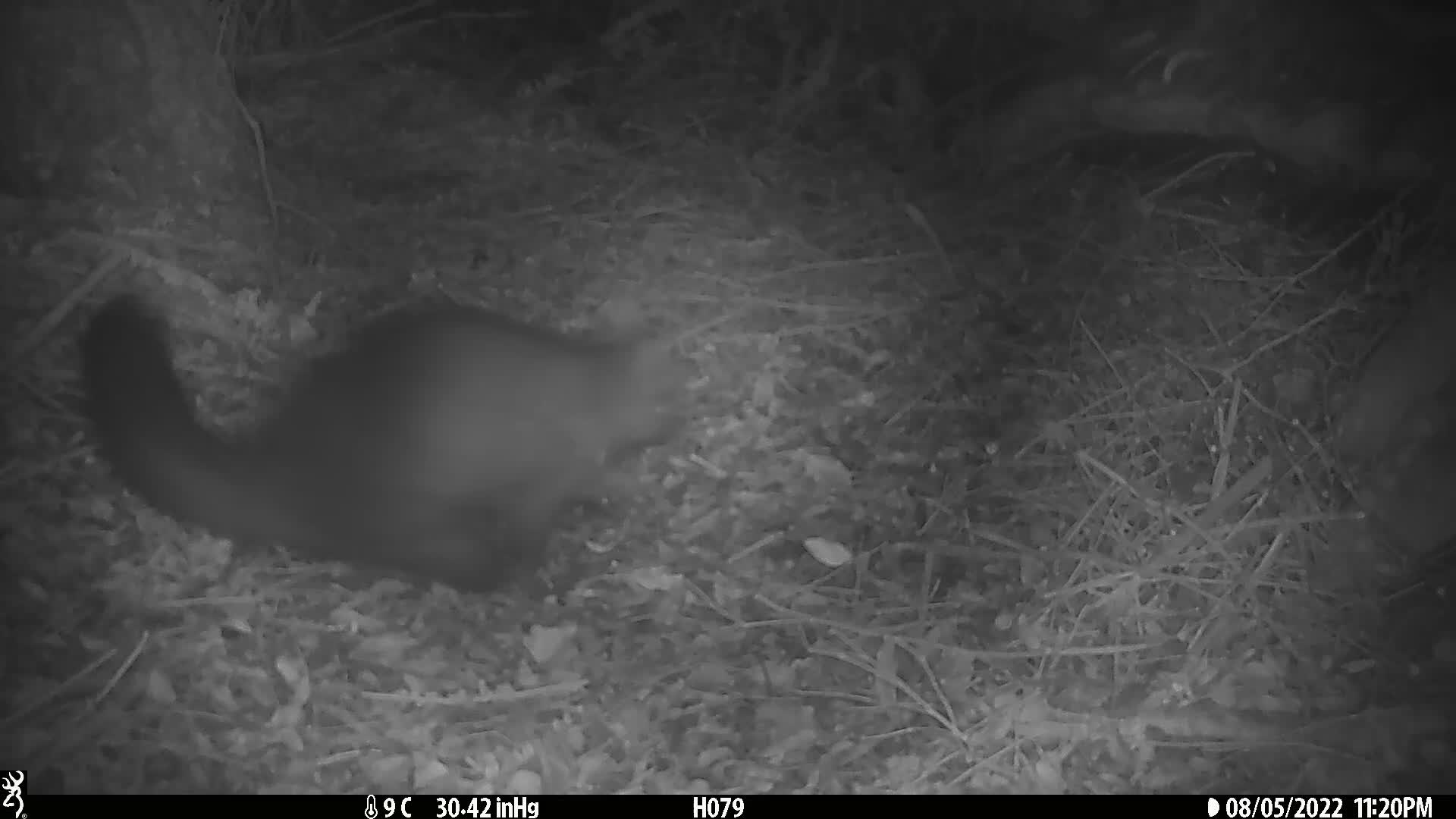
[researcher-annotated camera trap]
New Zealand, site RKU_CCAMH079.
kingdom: Animalia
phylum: Chordata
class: Mammalia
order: Diprotodontia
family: Phalangeridae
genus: Trichosurus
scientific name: Trichosurus vulpecula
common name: common brushtail possum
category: possum